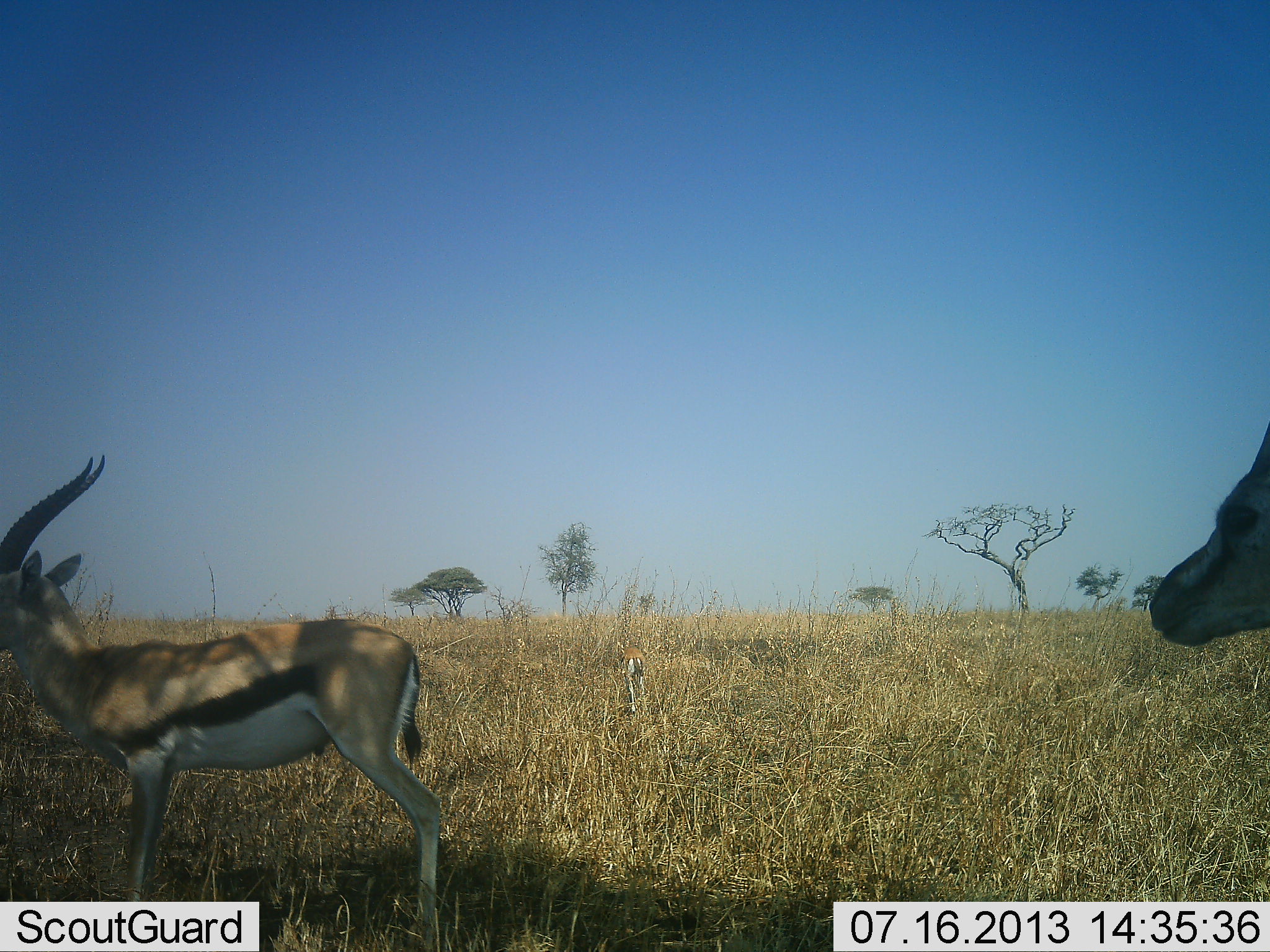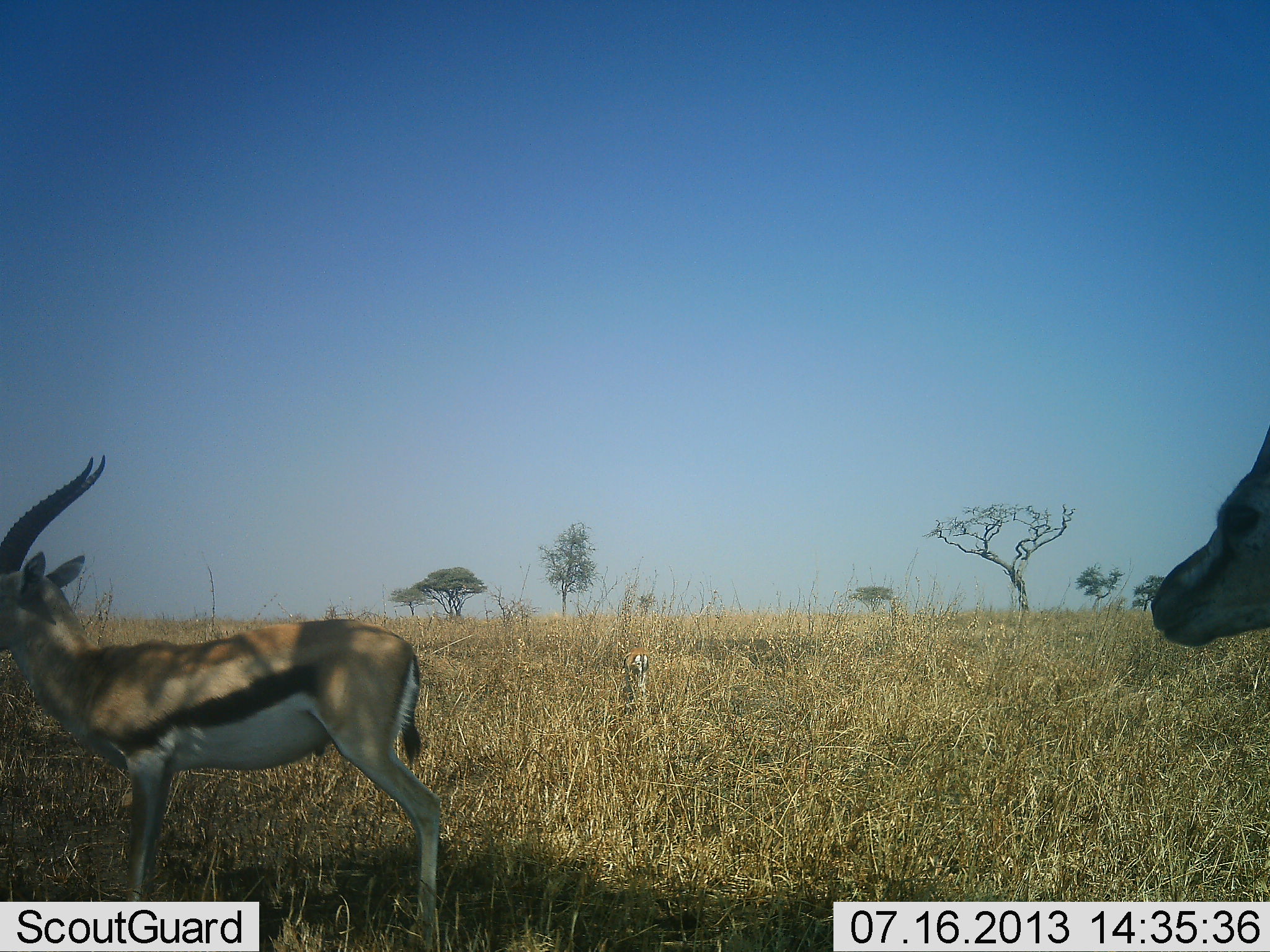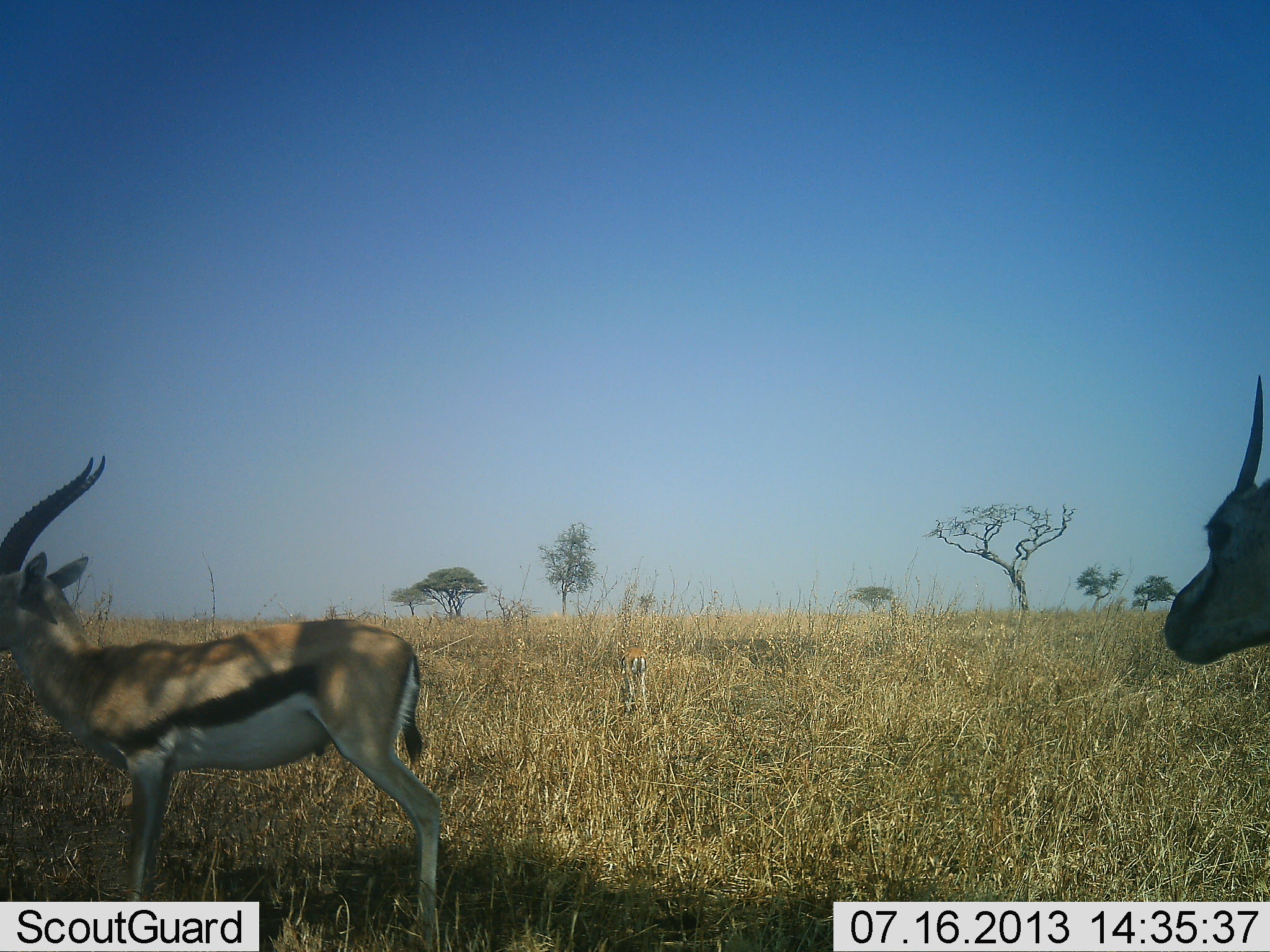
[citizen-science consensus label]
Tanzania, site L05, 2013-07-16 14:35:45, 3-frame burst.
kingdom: Animalia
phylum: Chordata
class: Mammalia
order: Artiodactyla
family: Bovidae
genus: Eudorcas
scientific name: Eudorcas thomsonii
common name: thomson's gazelle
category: gazellethomsons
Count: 3.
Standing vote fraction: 100%.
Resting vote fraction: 0%.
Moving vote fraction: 10%.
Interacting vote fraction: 0%.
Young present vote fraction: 0%.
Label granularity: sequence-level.